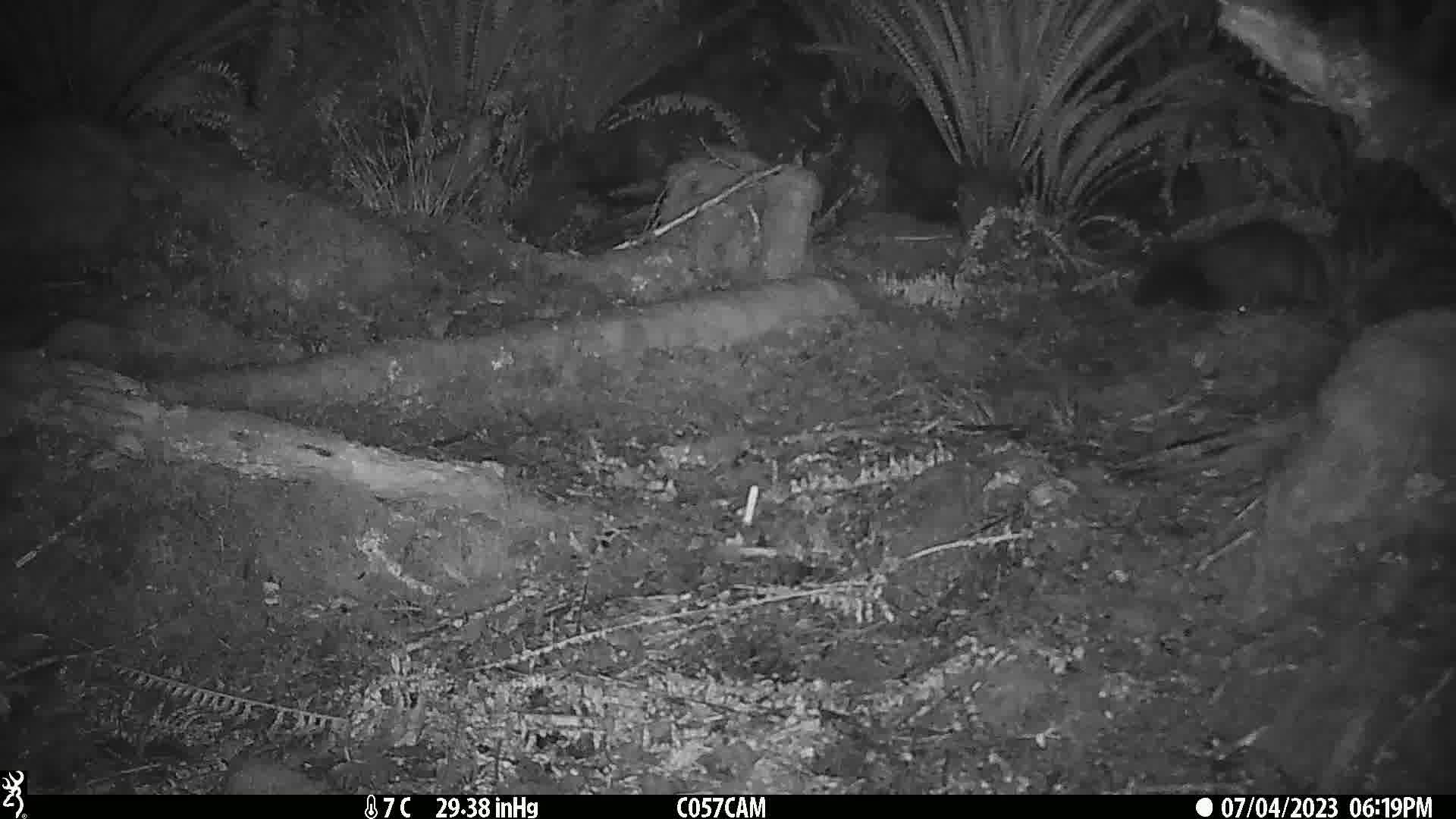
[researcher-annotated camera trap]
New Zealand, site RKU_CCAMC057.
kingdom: Animalia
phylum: Chordata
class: Mammalia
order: Diprotodontia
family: Phalangeridae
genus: Trichosurus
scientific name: Trichosurus vulpecula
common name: common brushtail possum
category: possum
Possum (common brushtail possum) (Trichosurus vulpecula).